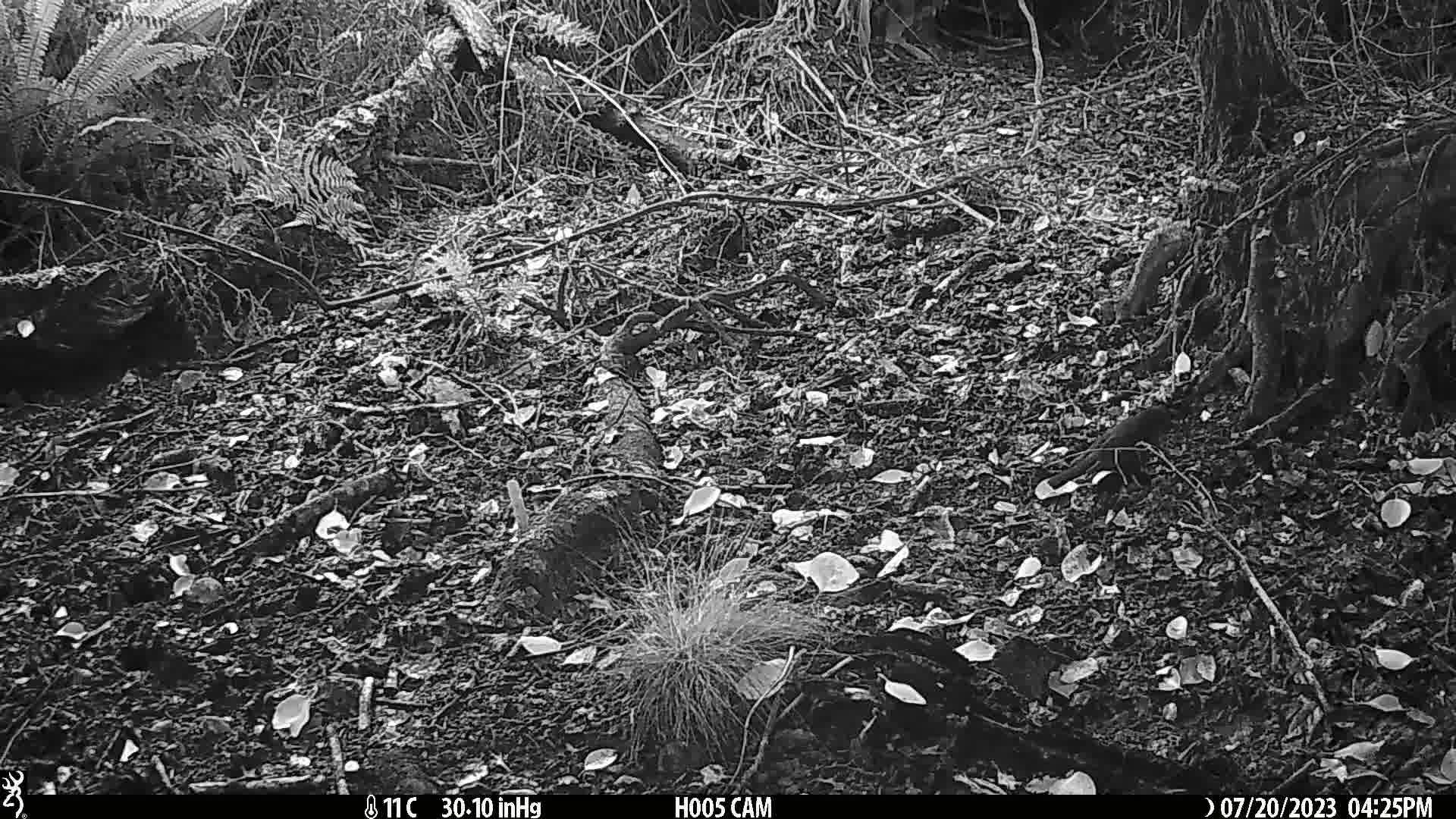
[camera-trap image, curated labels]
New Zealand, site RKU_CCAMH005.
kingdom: Animalia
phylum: Chordata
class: Aves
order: Passeriformes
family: Turdidae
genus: Turdus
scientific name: Turdus merula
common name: eurasian blackbird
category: blackbird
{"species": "blackbird (eurasian blackbird) (Turdus merula)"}